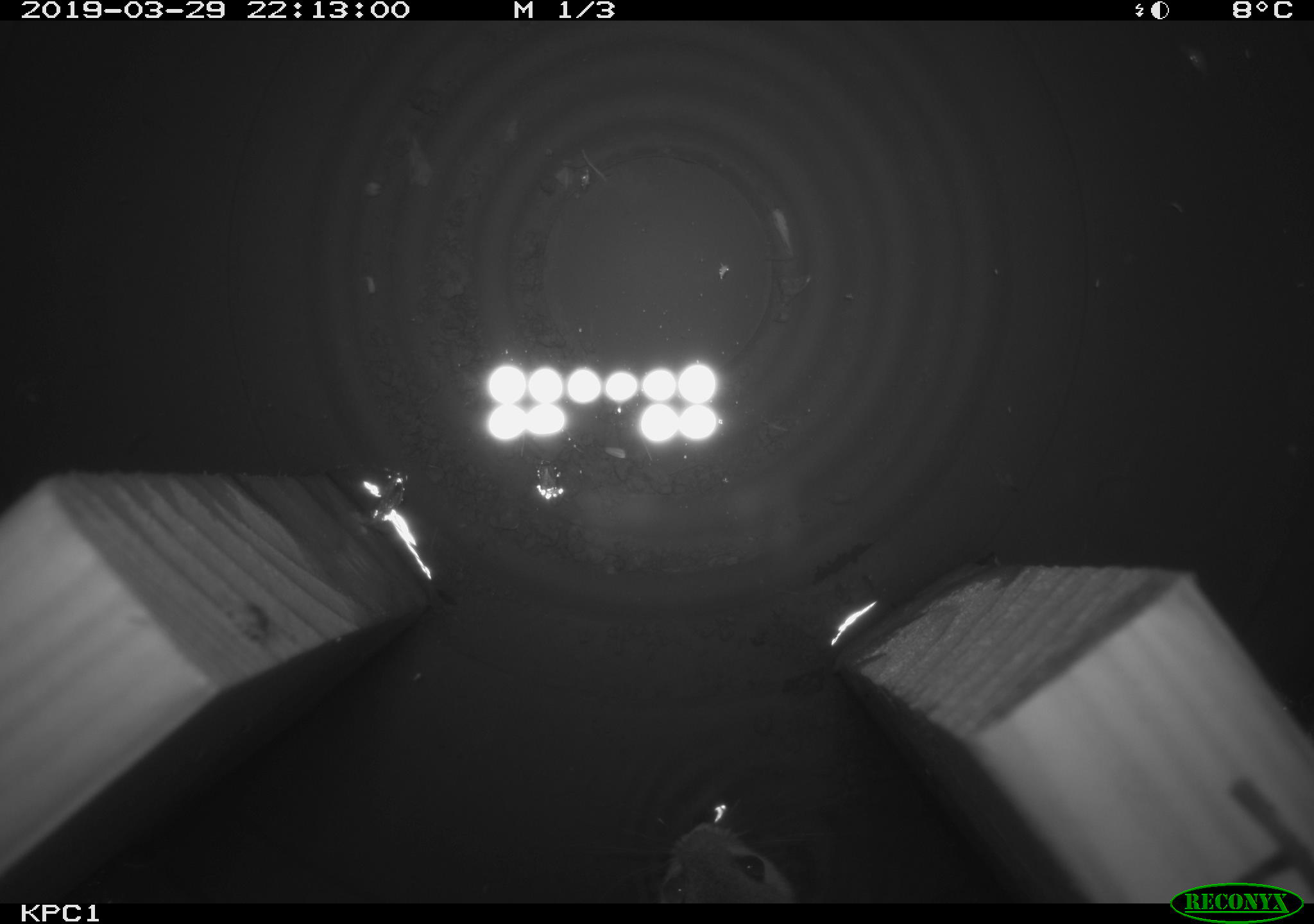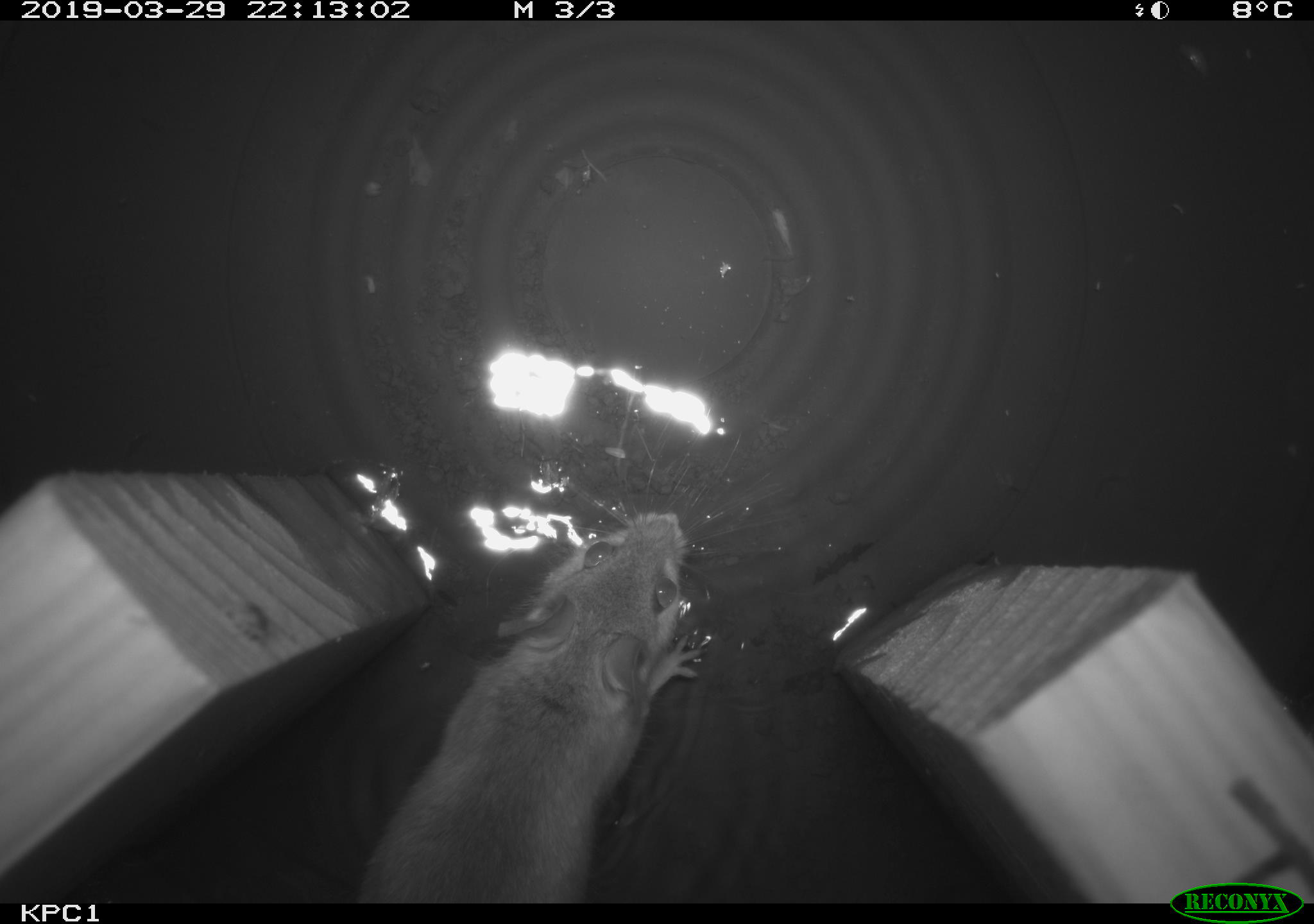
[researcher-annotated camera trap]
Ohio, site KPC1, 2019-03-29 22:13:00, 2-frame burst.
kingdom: Animalia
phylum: Chordata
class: Mammalia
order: Rodentia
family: Cricetidae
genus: Peromyscus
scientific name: Peromyscus leucopus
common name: white-footed mouse